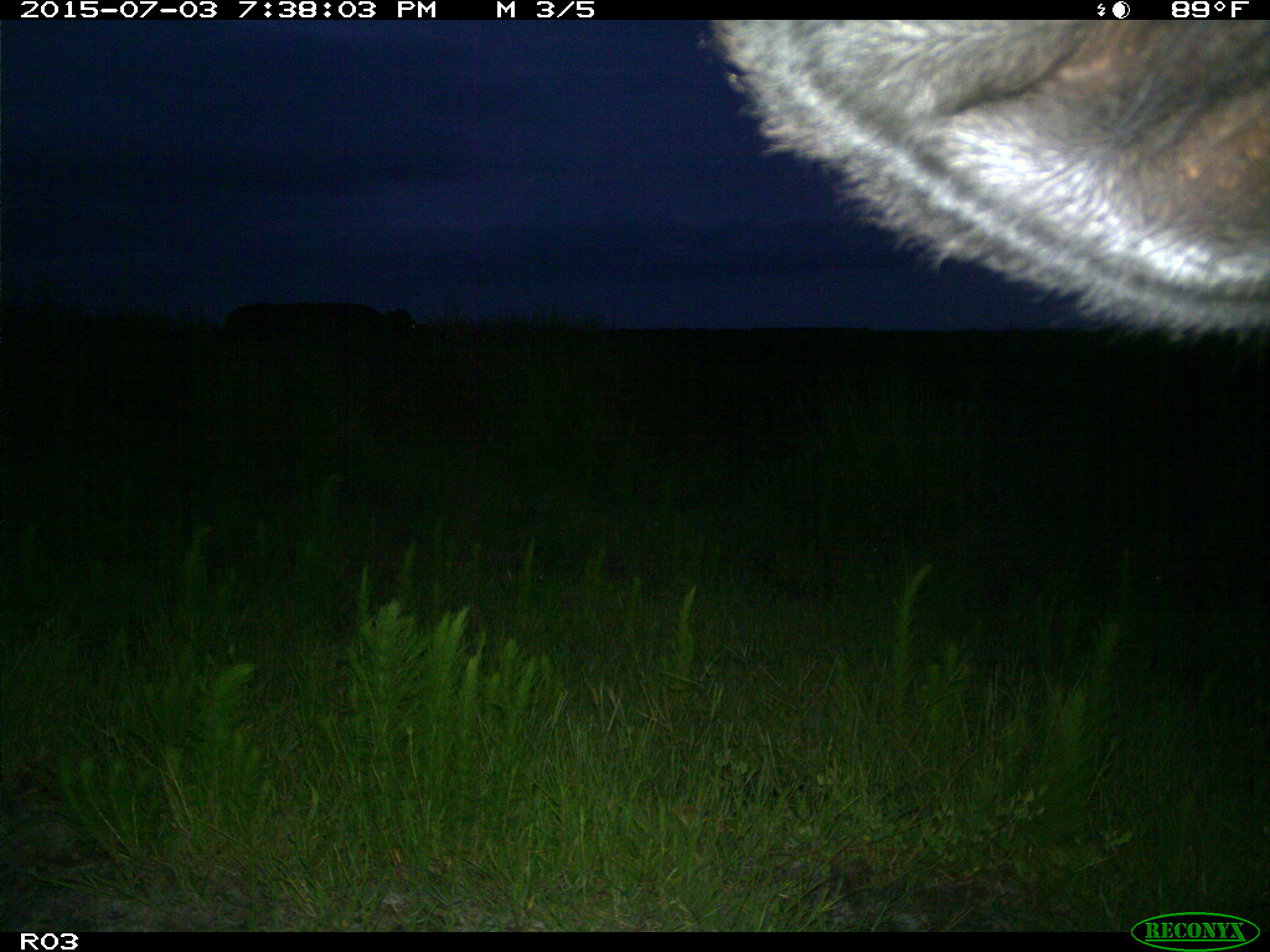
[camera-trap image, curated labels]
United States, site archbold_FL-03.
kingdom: Animalia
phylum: Chordata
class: Mammalia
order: Artiodactyla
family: Bovidae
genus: Bos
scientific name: Bos taurus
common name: domestic cow